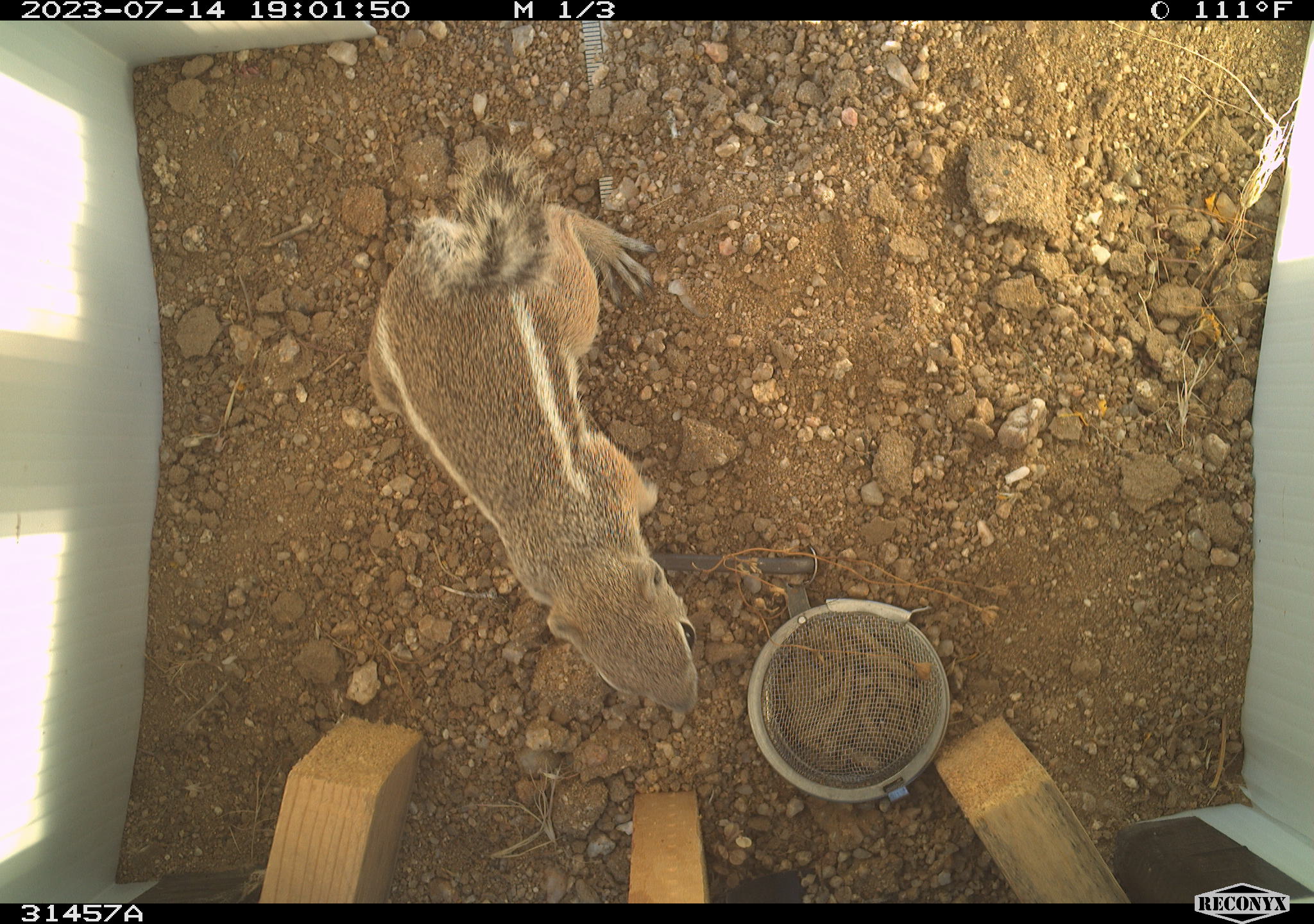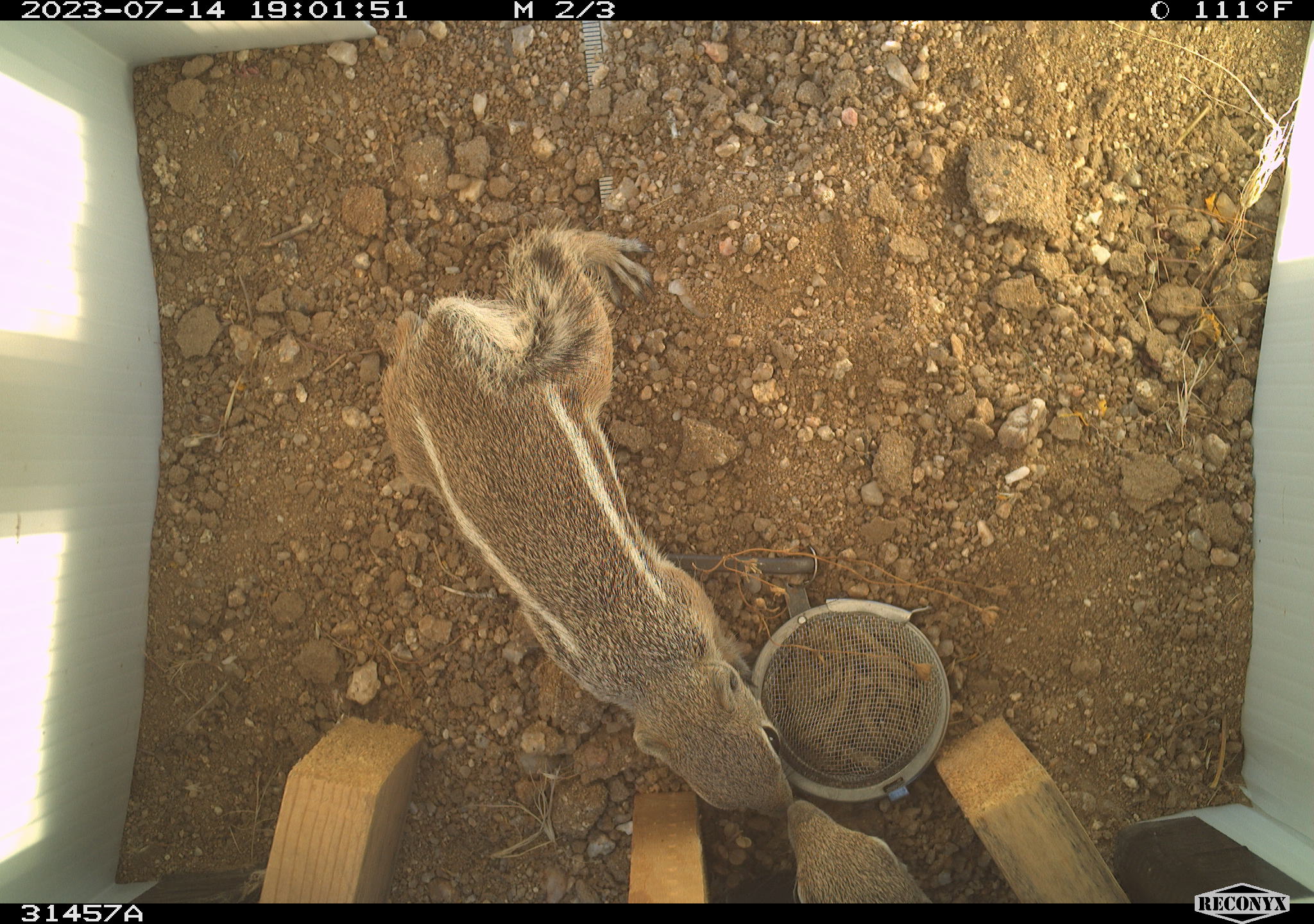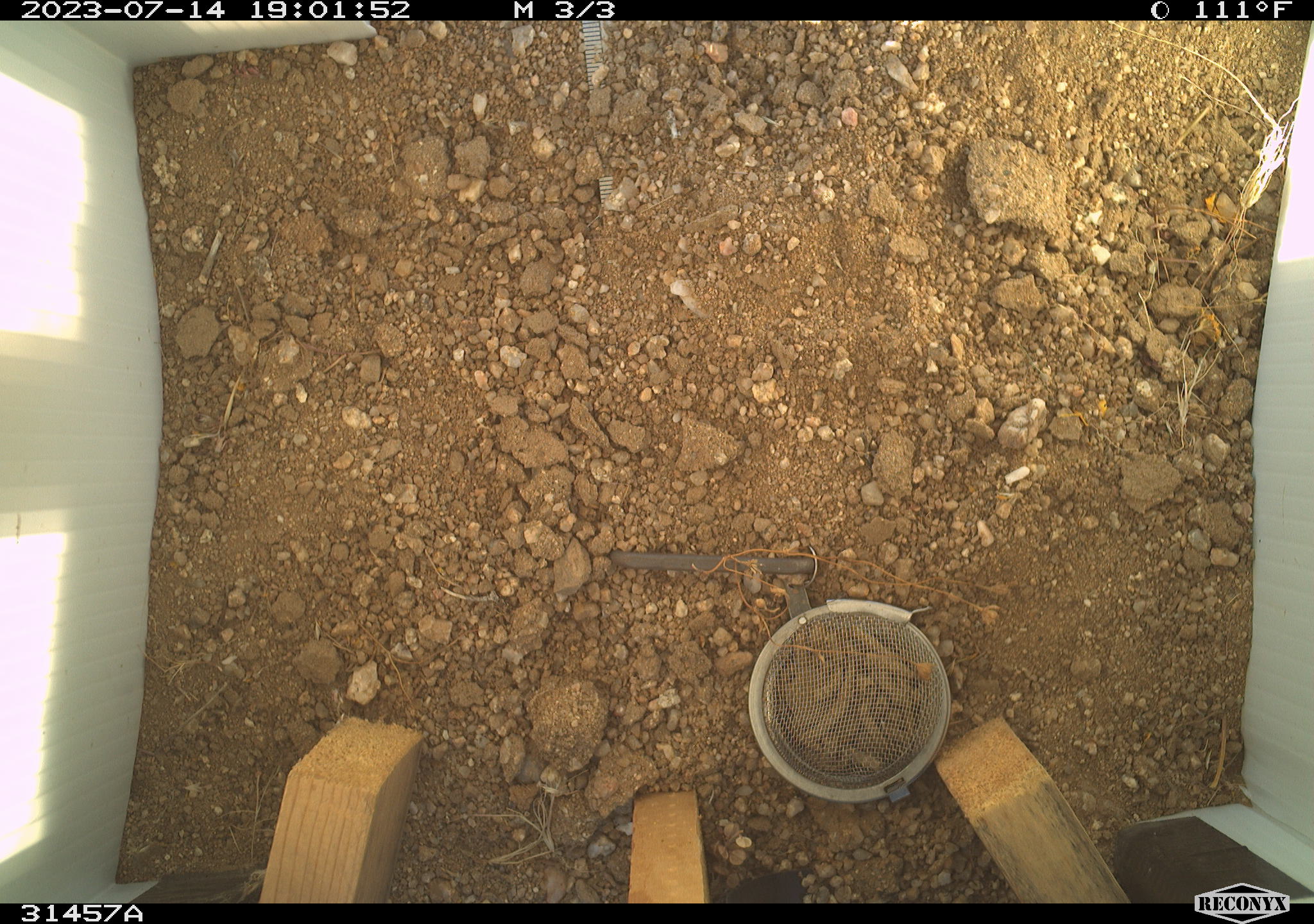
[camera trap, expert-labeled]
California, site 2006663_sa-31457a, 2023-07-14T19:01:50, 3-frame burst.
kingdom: Animalia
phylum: Chordata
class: Mammalia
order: Rodentia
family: Sciuridae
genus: Ammospermophilus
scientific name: Ammospermophilus leucurus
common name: white-tailed antelope squirrel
White-tailed antelope squirrel (Ammospermophilus leucurus).